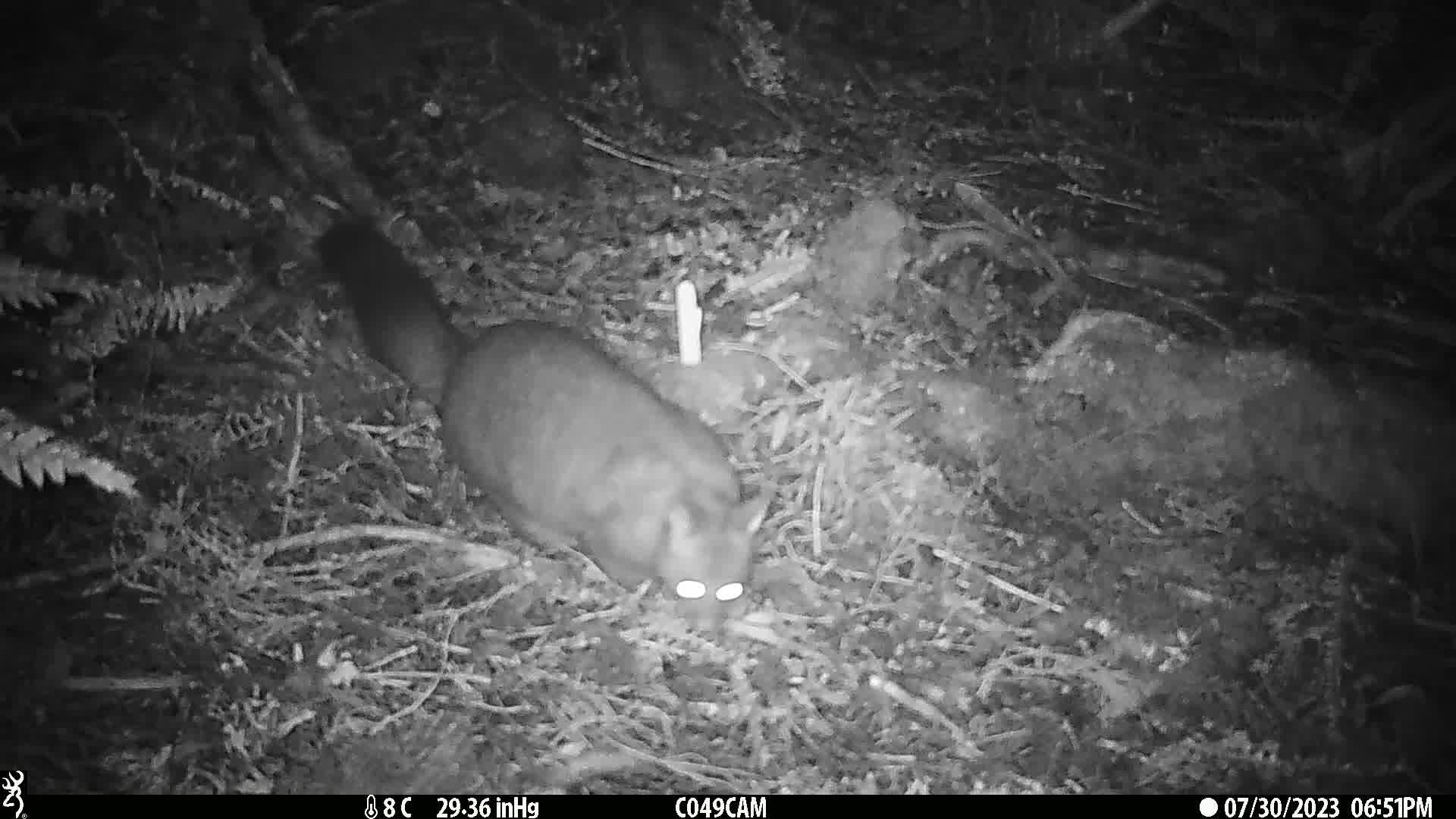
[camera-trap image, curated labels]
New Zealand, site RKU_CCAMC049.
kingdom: Animalia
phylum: Chordata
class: Mammalia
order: Diprotodontia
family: Phalangeridae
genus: Trichosurus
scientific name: Trichosurus vulpecula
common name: common brushtail possum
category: possum